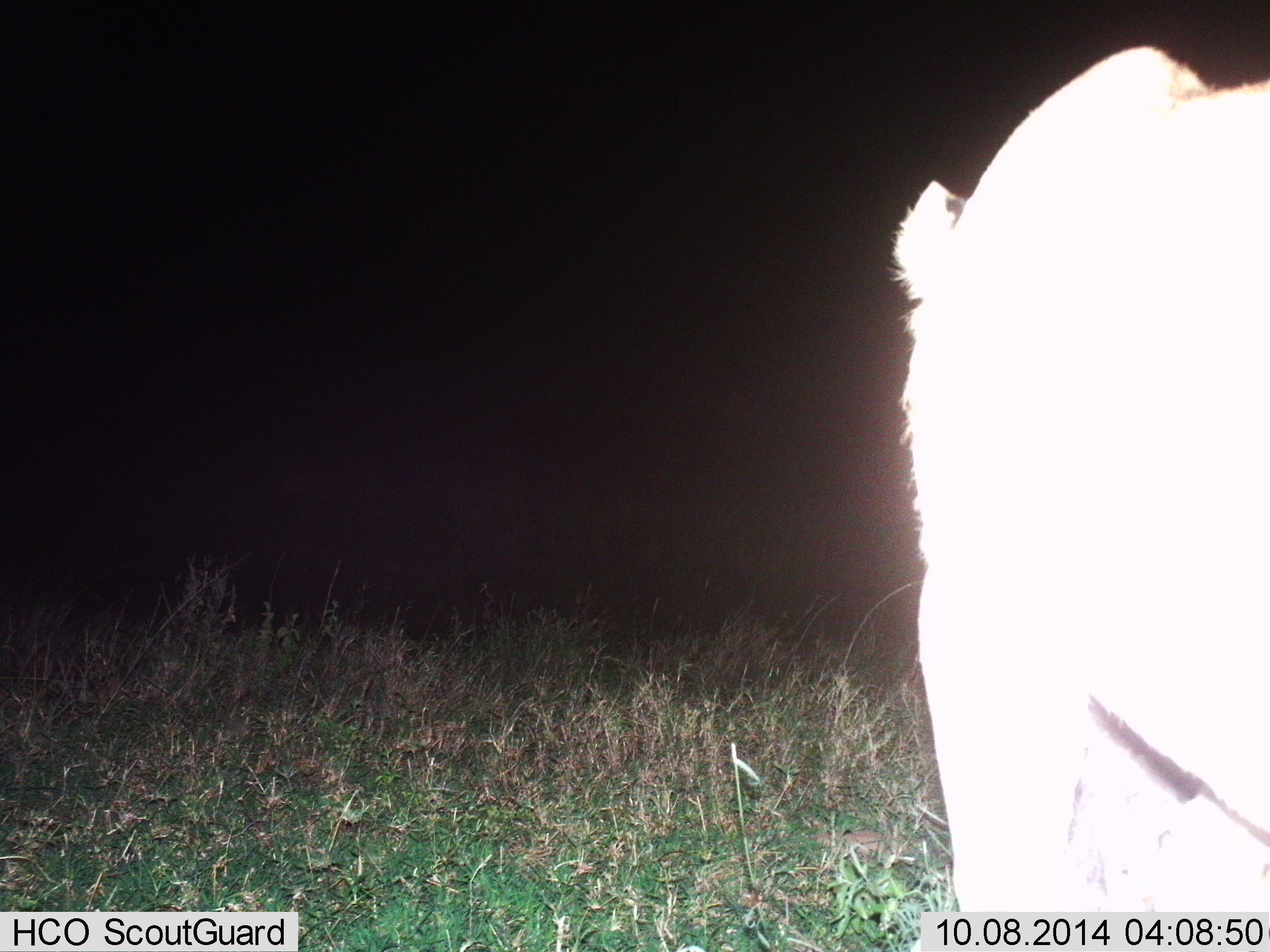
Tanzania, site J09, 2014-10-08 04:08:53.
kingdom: Animalia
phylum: Chordata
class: Mammalia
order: Carnivora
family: Felidae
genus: Panthera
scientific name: Panthera leo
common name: lion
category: lionfemale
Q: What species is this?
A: Lionfemale (lion) (Panthera leo).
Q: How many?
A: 1.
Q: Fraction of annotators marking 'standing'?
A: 60%.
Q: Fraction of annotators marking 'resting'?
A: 0%.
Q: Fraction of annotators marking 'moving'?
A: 40%.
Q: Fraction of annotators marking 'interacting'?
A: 0%.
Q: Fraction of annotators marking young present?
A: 0%.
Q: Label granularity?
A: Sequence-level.